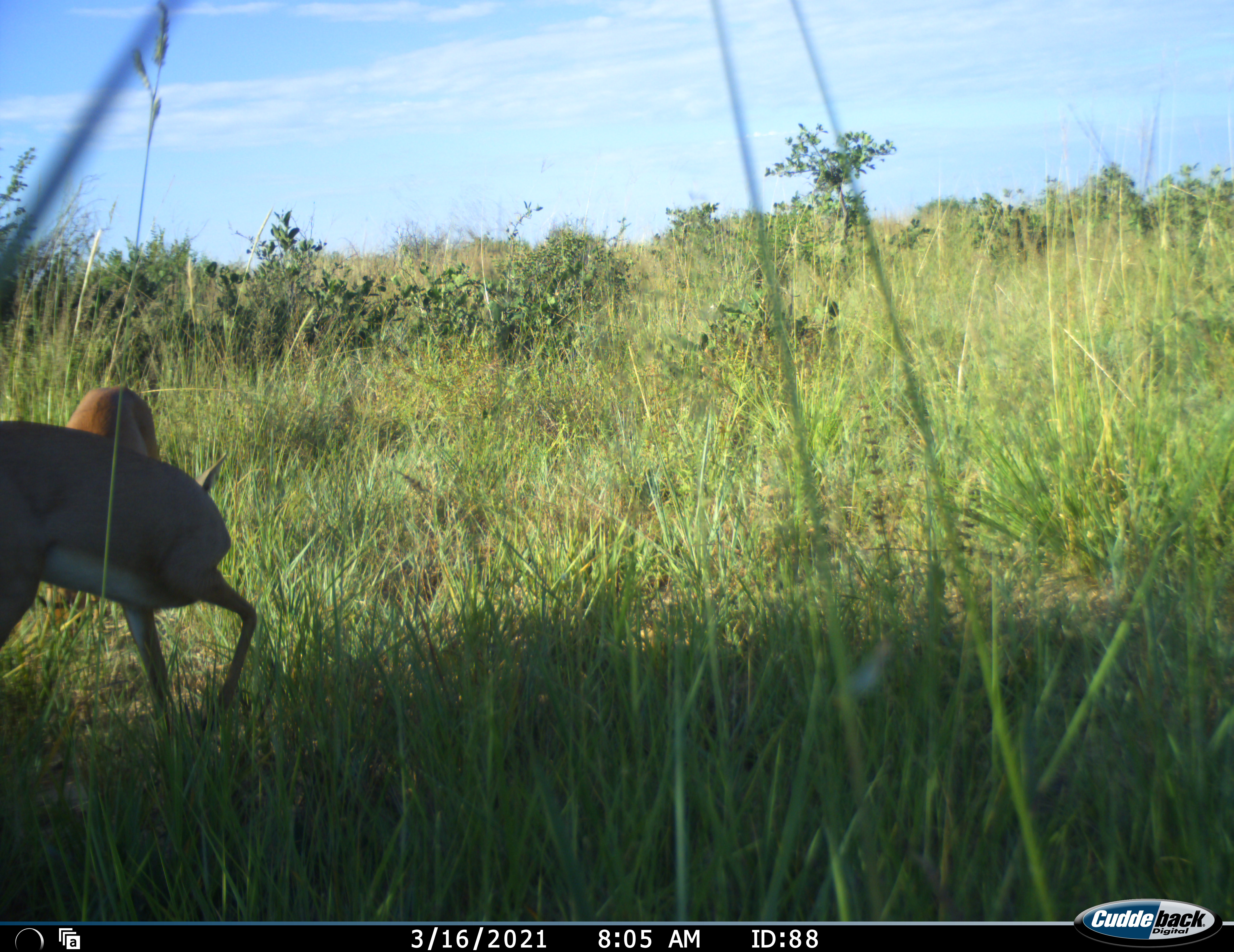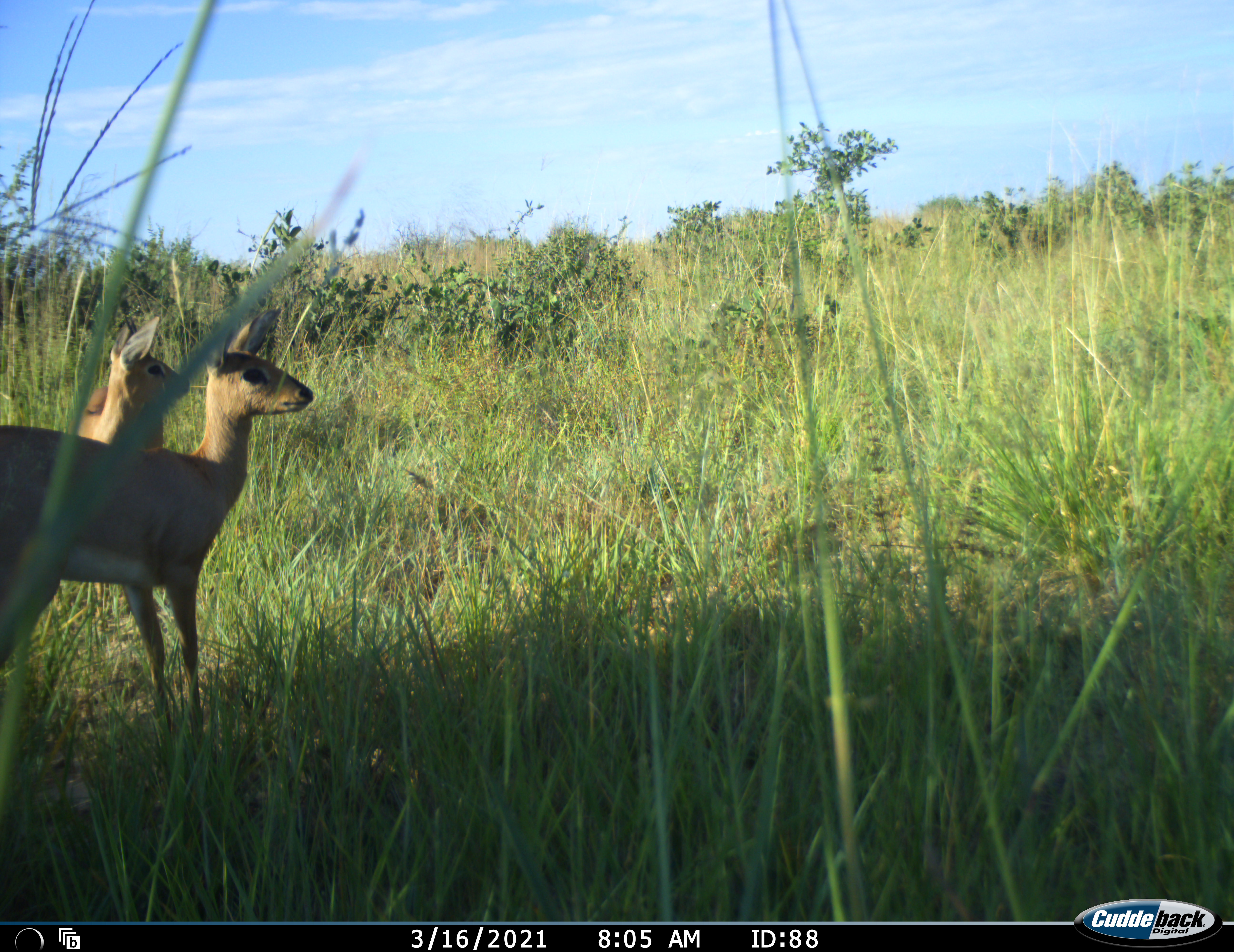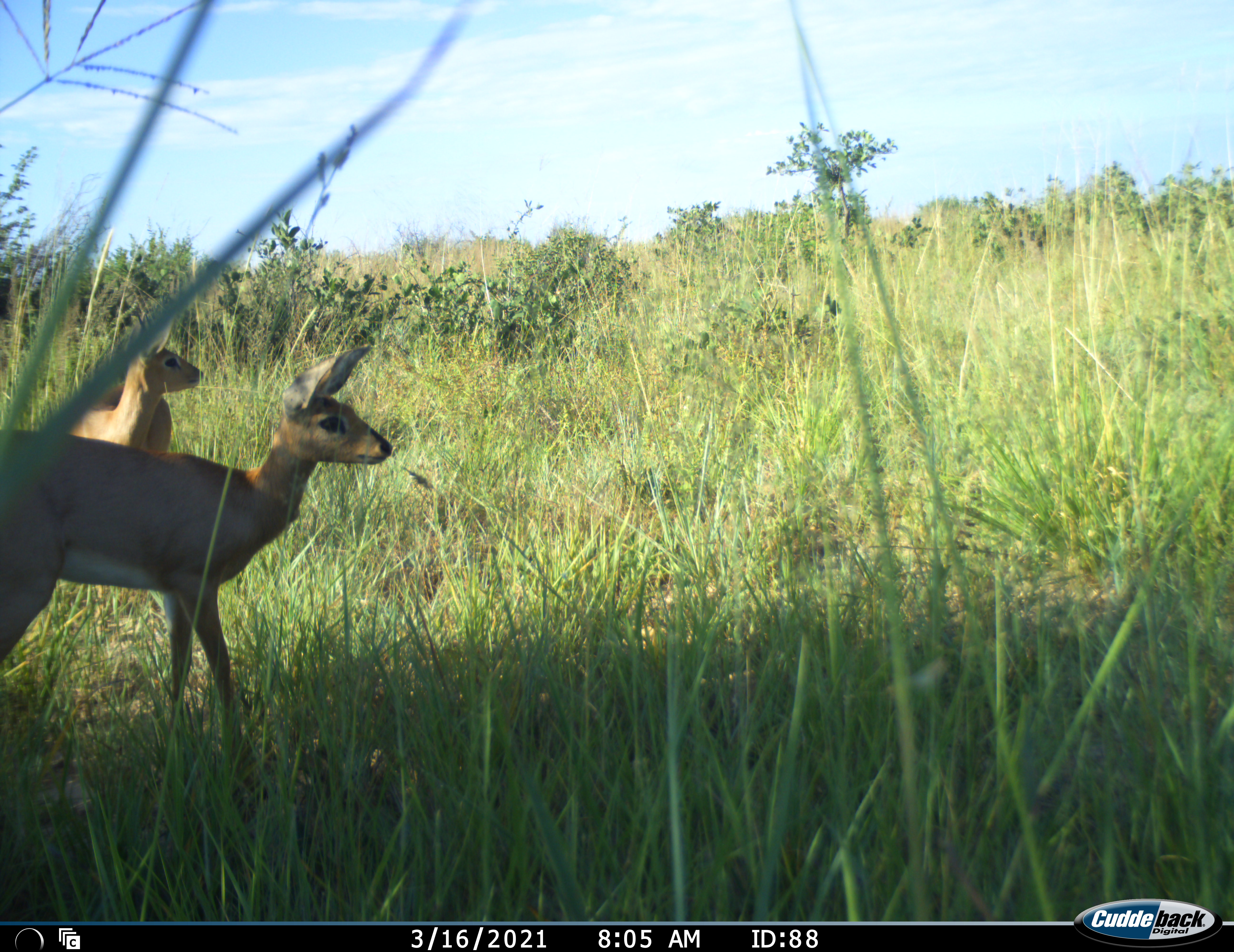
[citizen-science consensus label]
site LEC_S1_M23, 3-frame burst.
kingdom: Animalia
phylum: Chordata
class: Mammalia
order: Artiodactyla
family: Bovidae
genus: Raphicerus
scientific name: Raphicerus campestris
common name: steenbok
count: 2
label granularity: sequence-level